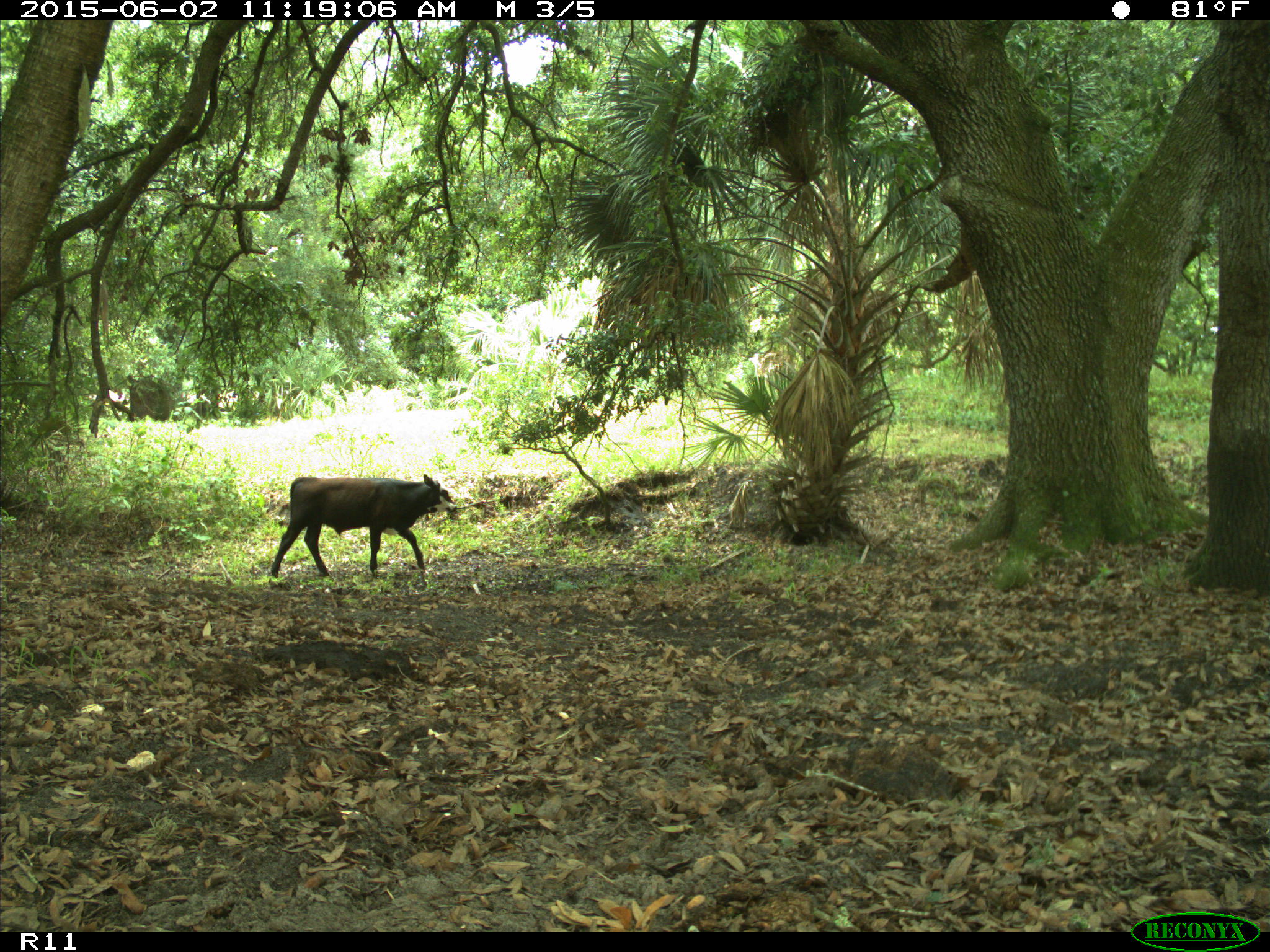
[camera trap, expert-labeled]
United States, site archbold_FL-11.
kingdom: Animalia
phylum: Chordata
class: Mammalia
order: Artiodactyla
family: Bovidae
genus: Bos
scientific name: Bos taurus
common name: domestic cow